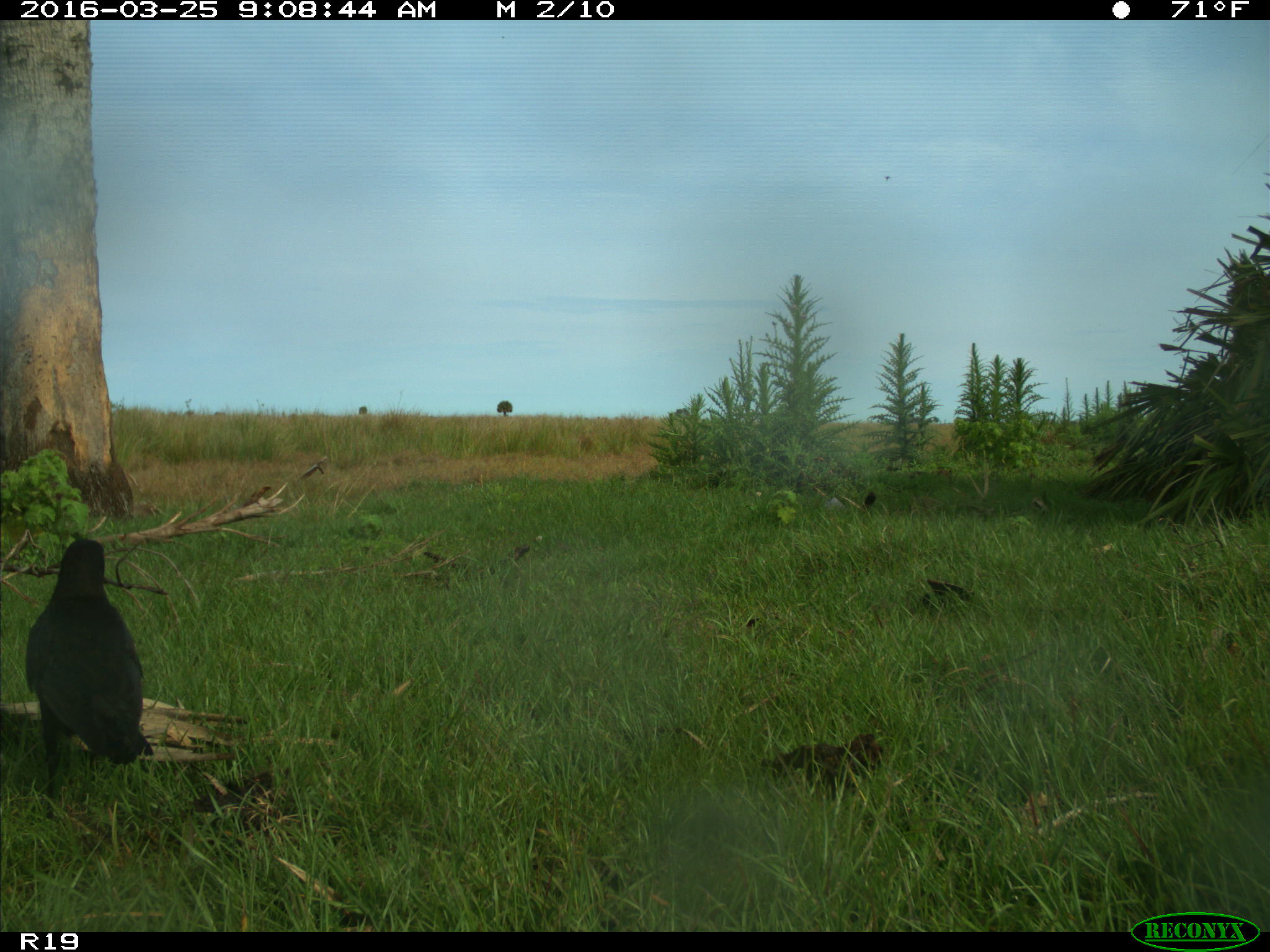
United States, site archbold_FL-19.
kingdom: Animalia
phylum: Chordata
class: Aves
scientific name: Aves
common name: birds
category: unidentified bird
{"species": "unidentified bird (birds) (Aves)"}